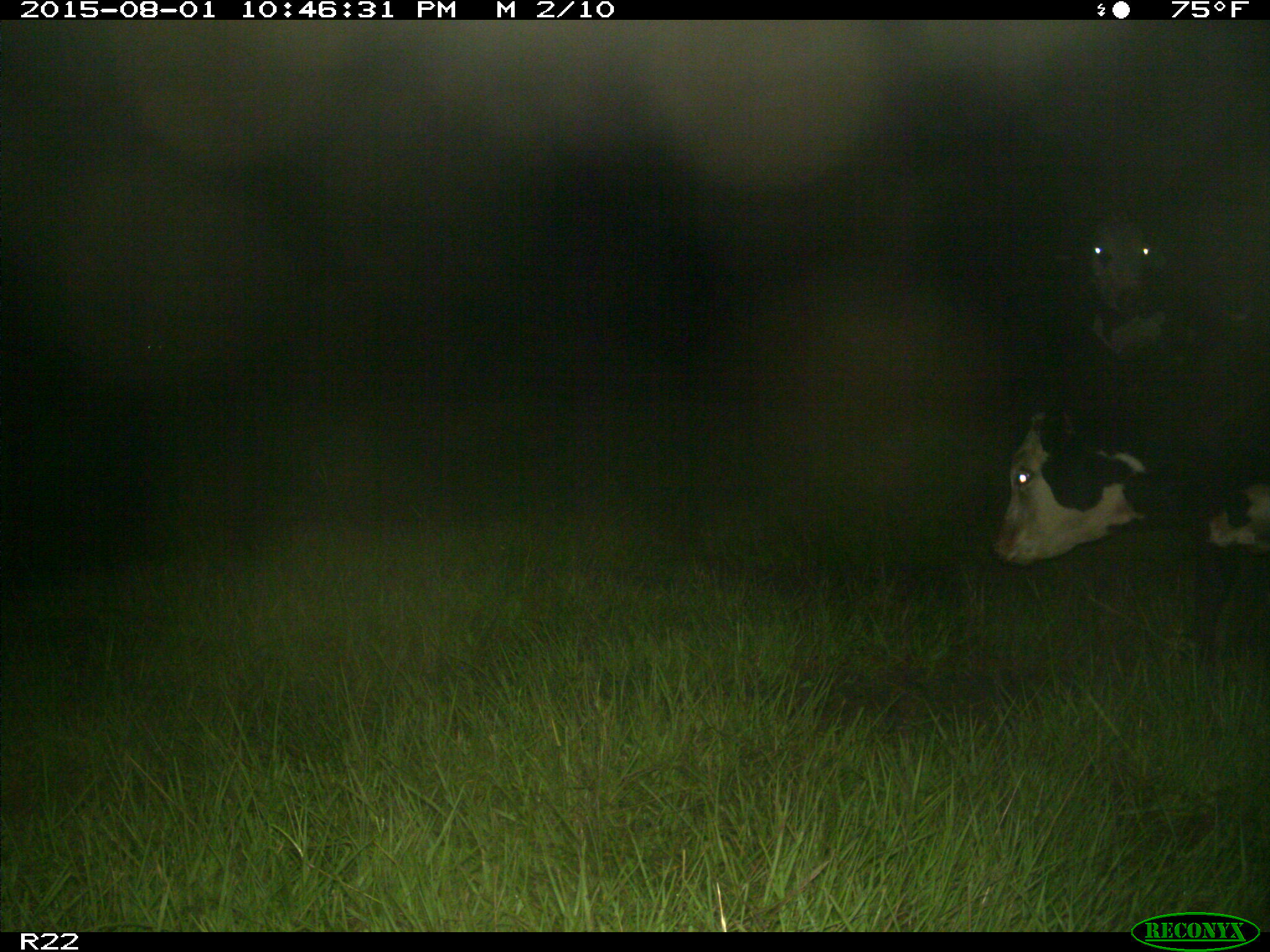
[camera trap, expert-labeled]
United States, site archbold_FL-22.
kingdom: Animalia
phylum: Chordata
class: Mammalia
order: Artiodactyla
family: Bovidae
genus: Bos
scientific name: Bos taurus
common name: domestic cow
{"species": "Bos taurus (domestic cow)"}